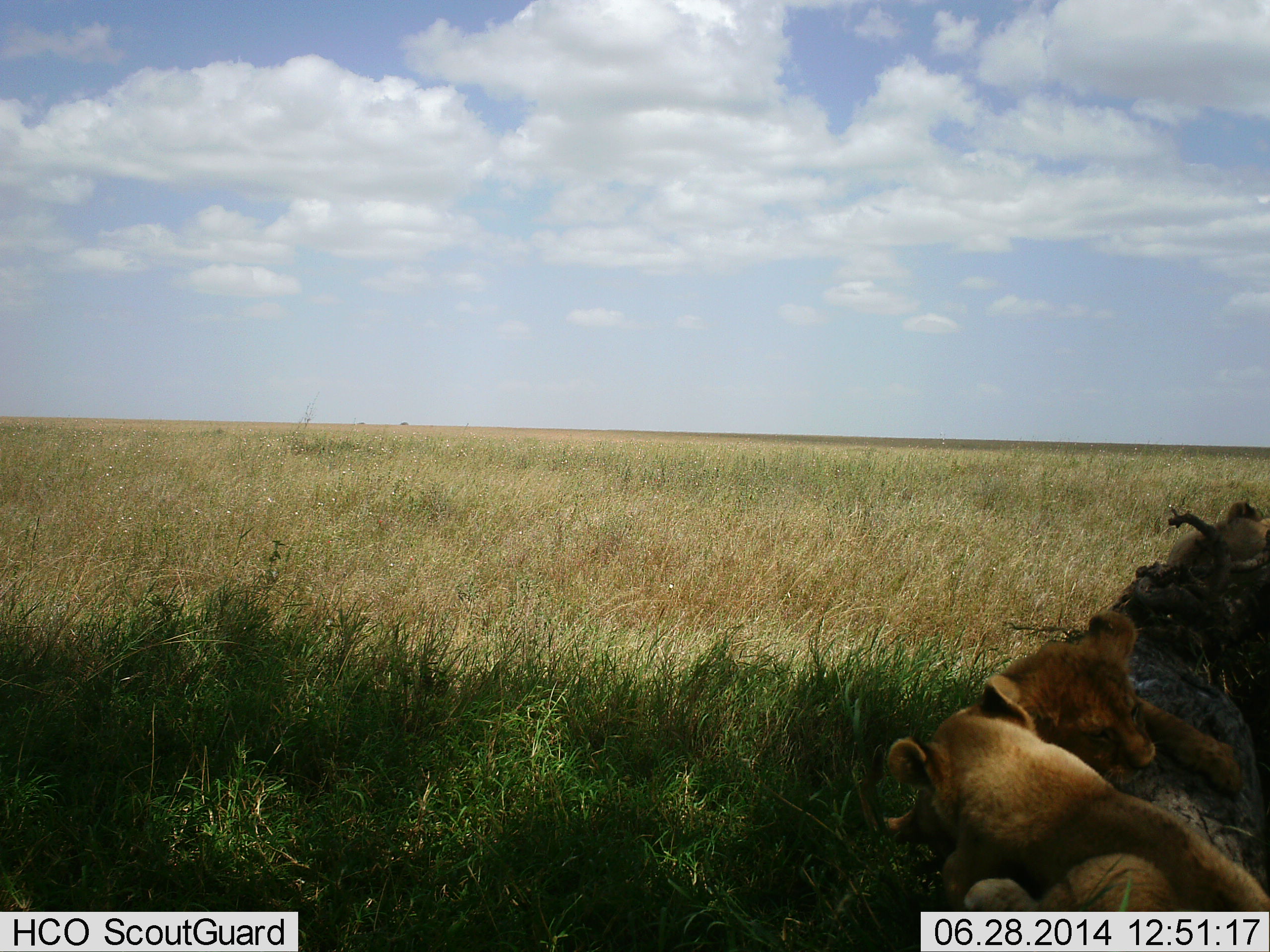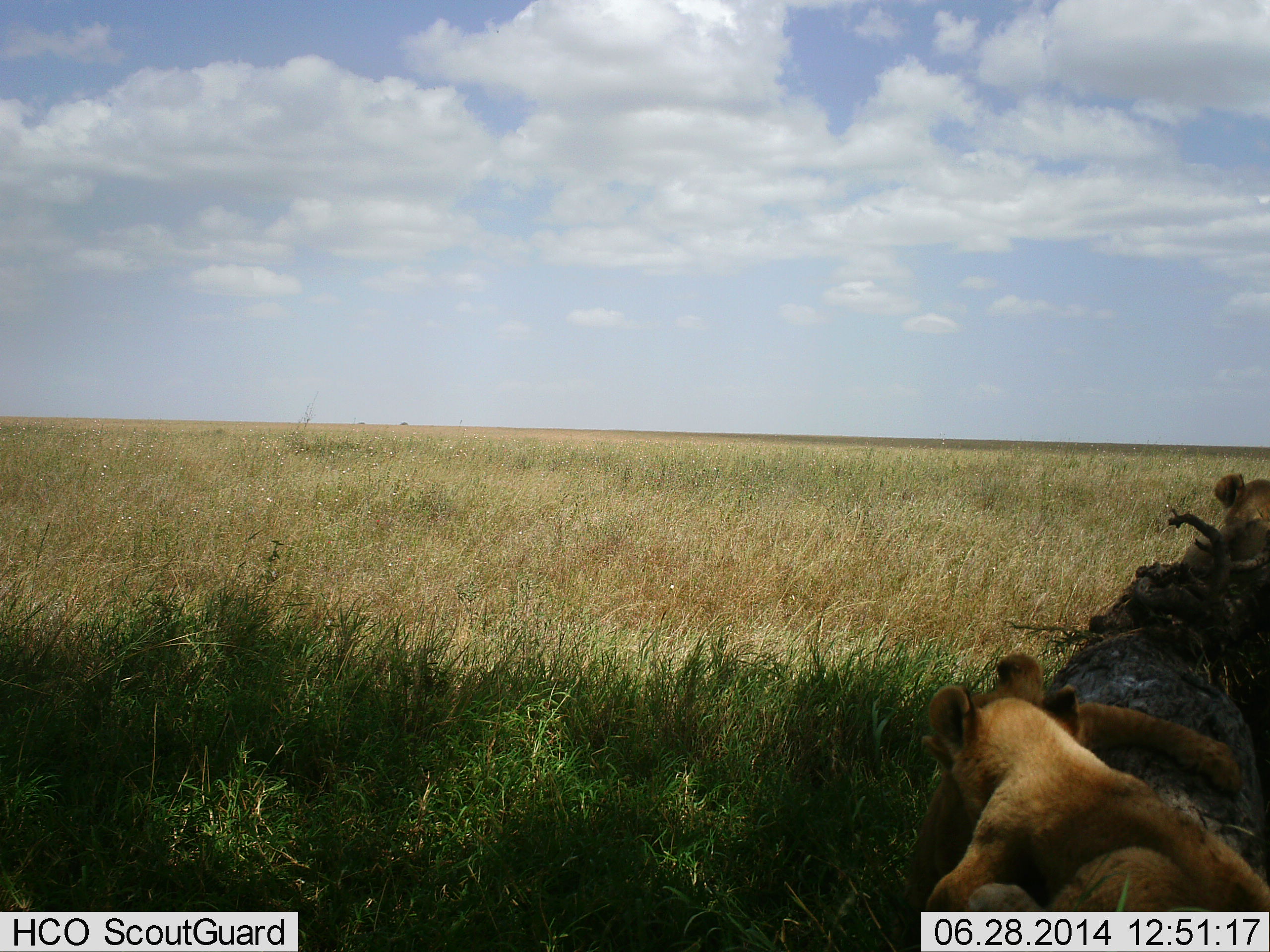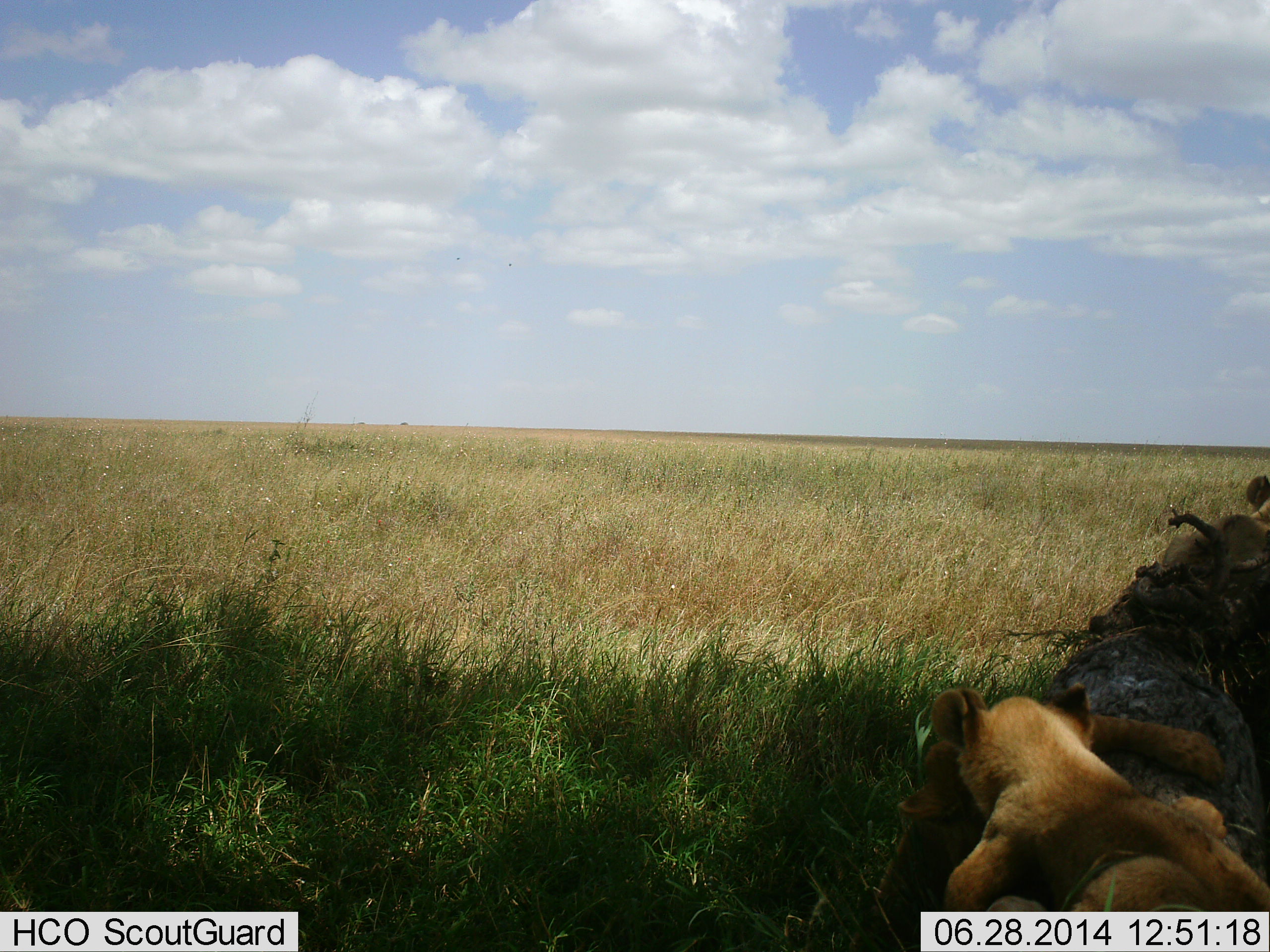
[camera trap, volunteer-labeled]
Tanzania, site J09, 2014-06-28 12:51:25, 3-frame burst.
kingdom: Animalia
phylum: Chordata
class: Mammalia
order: Carnivora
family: Felidae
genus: Panthera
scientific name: Panthera leo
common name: lion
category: lionfemale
Lionfemale (lion) (Panthera leo), count 3. Behavior (volunteer vote fractions): standing 10%, resting 40%, moving 0%, interacting 60%. Young present (vote fraction): 70%. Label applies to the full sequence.